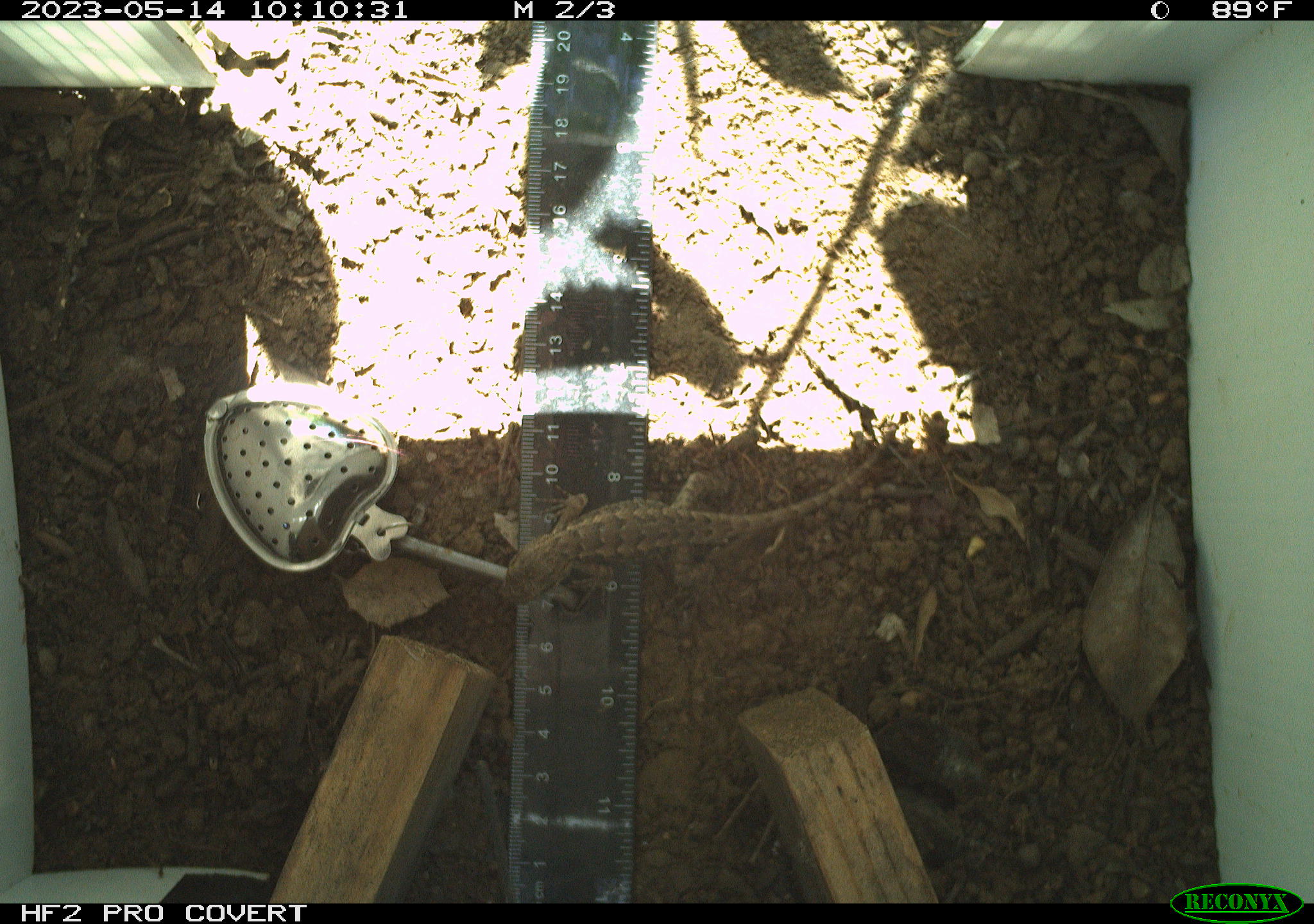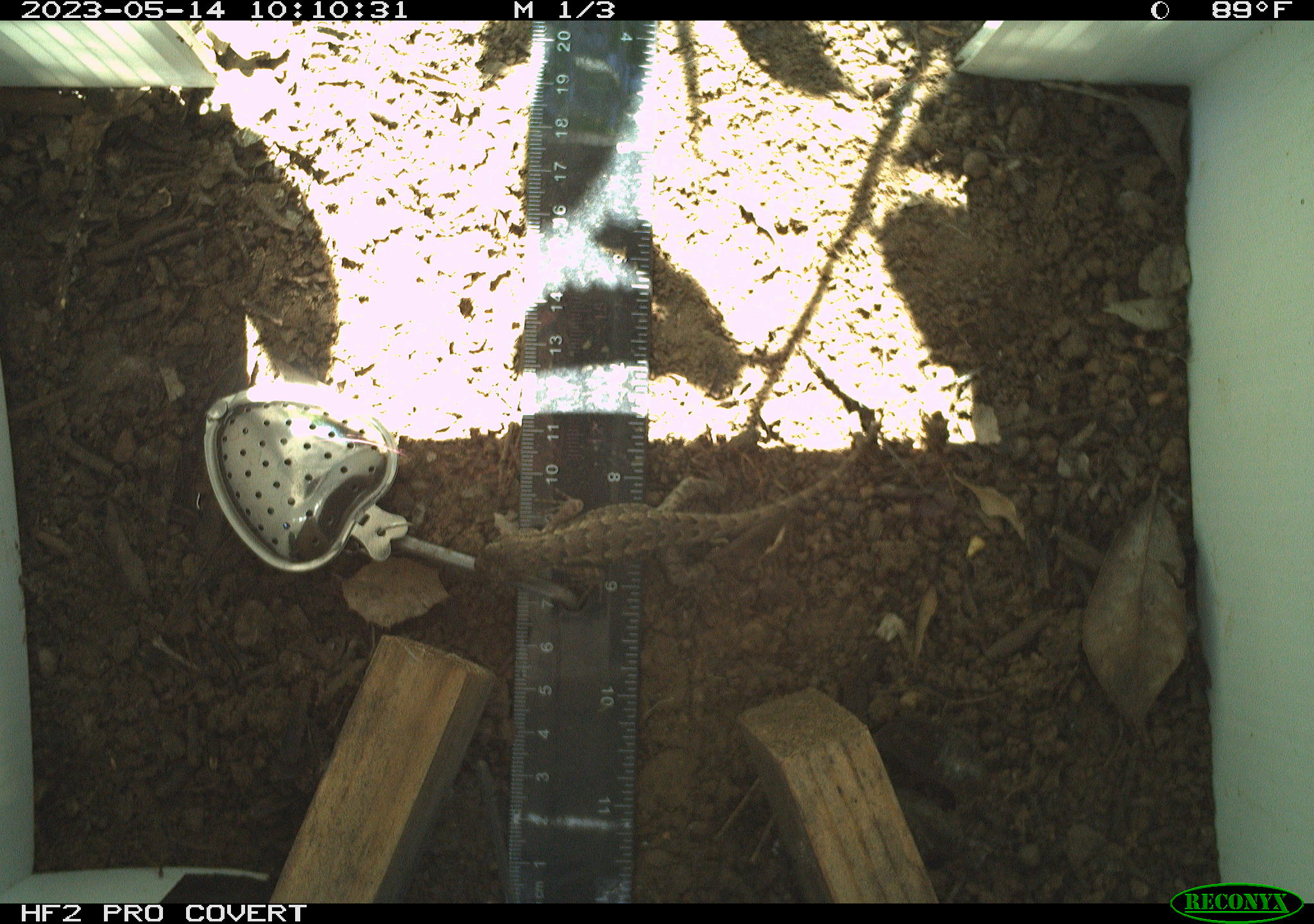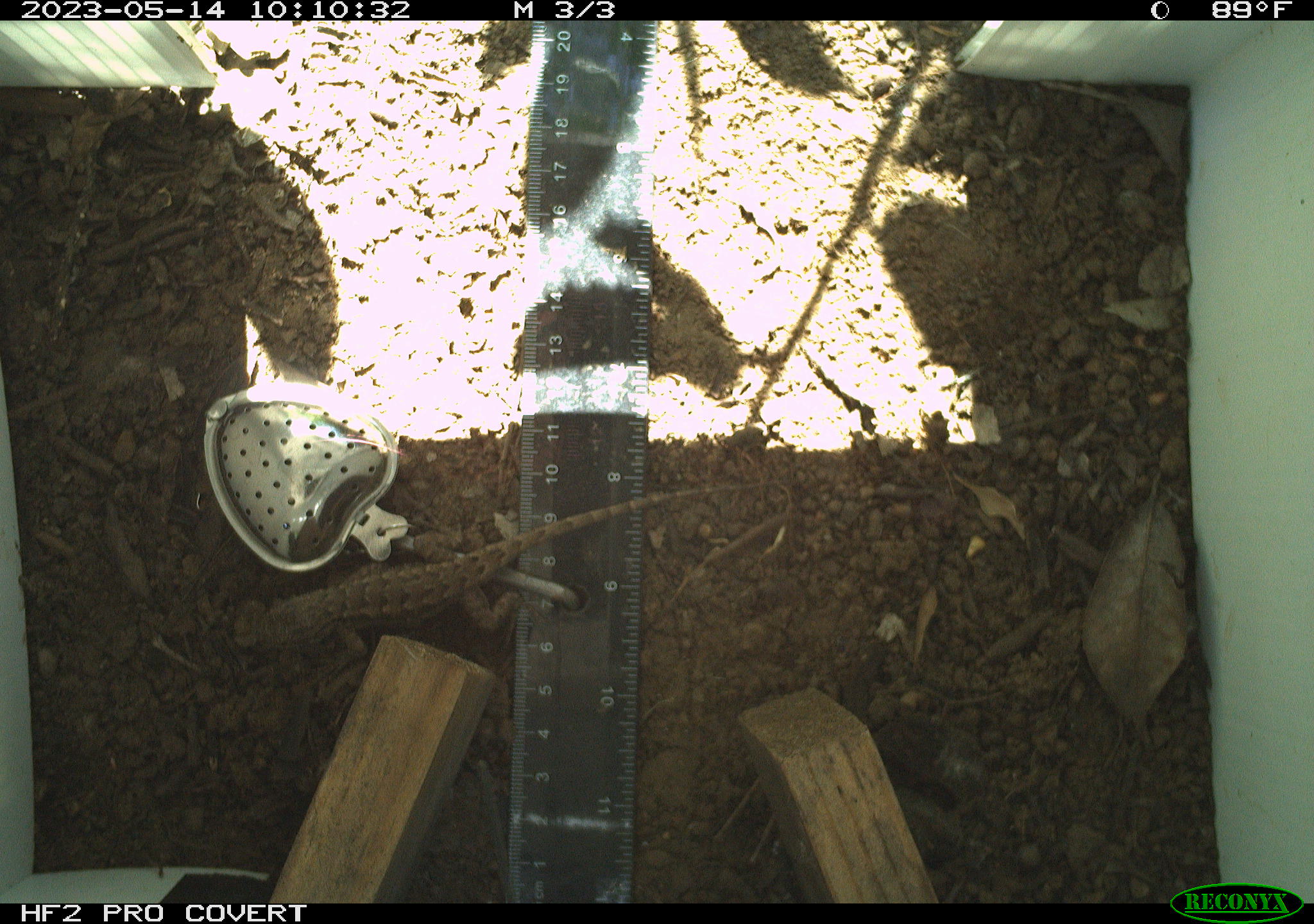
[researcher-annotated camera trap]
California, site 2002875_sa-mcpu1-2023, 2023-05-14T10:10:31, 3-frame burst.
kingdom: Animalia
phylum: Chordata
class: Reptilia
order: Squamata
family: Phrynosomatidae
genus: Sceloporus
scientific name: Sceloporus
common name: spiny lizards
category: sceloporus species